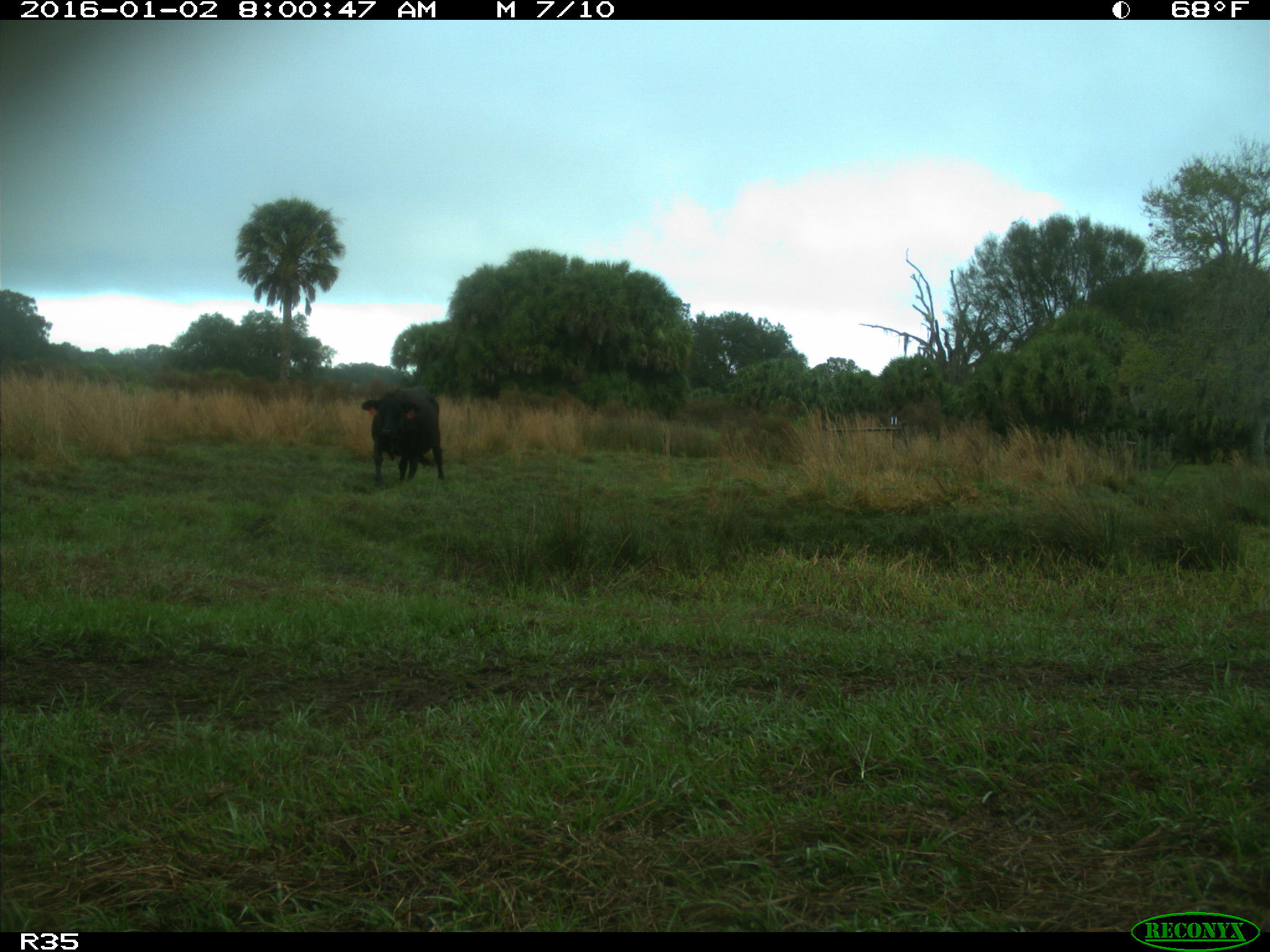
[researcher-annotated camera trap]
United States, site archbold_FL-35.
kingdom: Animalia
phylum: Chordata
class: Mammalia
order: Artiodactyla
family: Bovidae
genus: Bos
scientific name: Bos taurus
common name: domestic cow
Bos taurus (domestic cow).